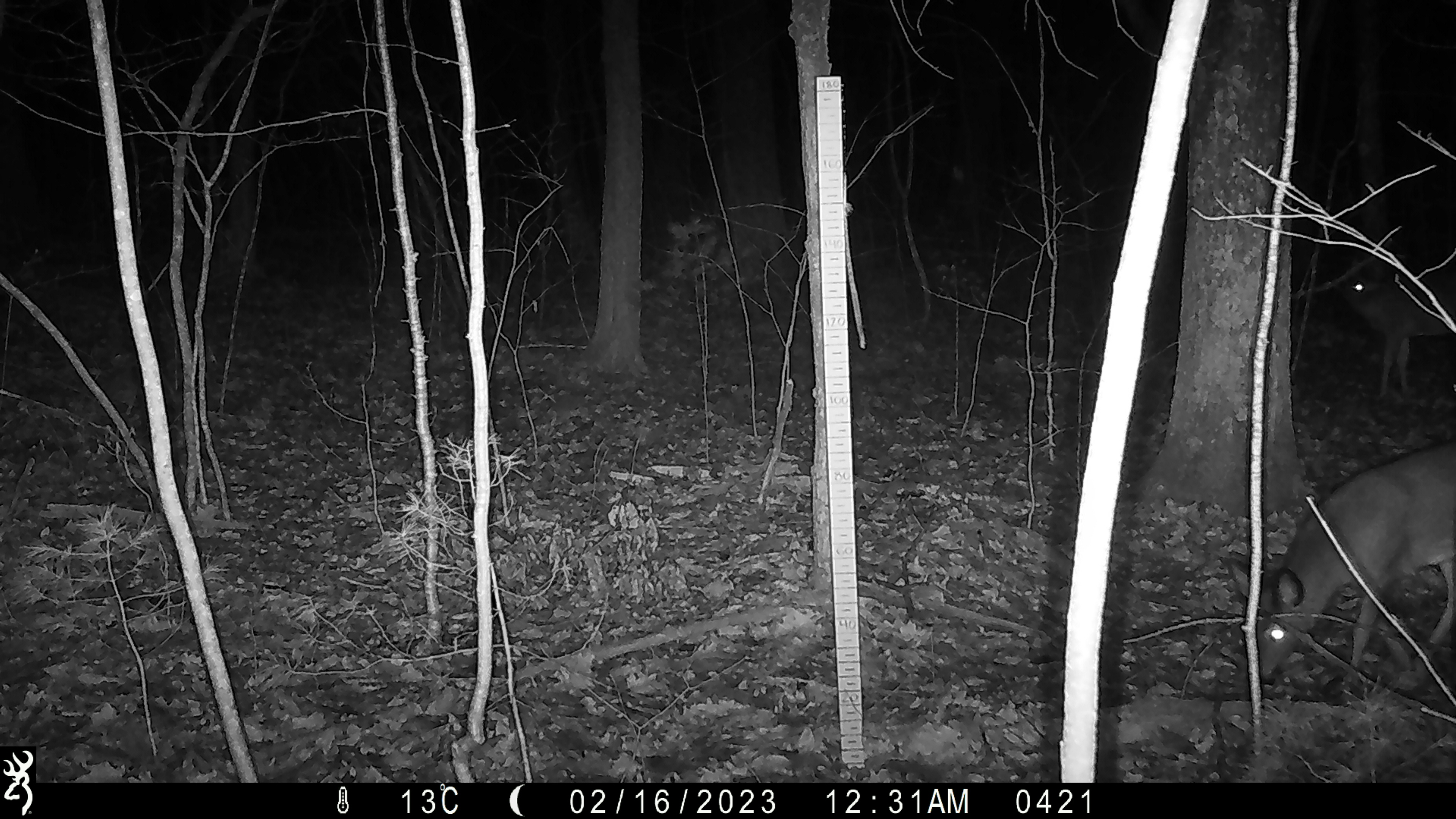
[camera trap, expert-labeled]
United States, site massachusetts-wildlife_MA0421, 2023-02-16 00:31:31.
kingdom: Animalia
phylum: Chordata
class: Mammalia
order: Artiodactyla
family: Cervidae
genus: Odocoileus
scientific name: Odocoileus virginianus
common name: white-tailed deer